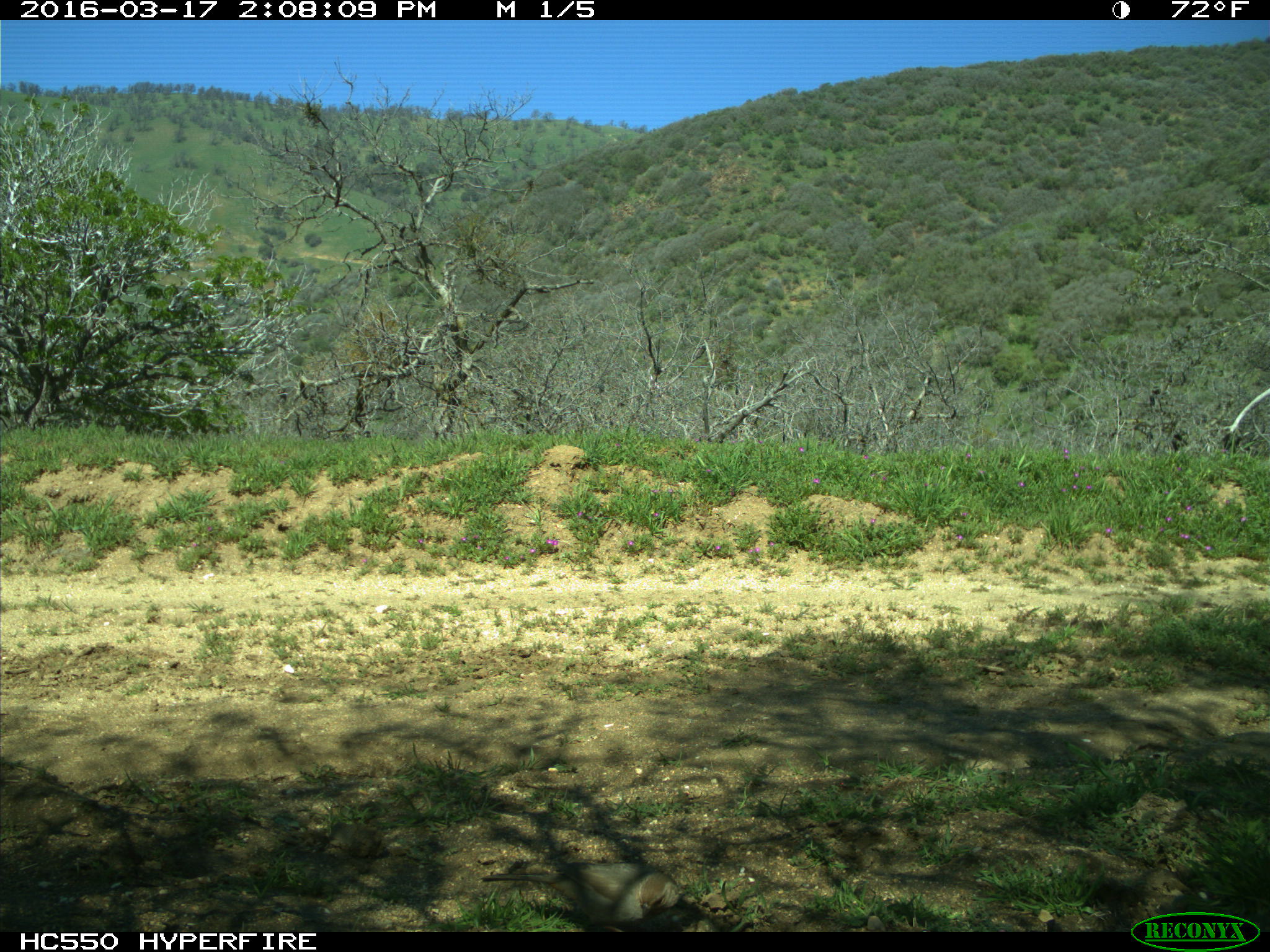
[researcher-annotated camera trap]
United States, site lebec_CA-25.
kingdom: Animalia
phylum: Chordata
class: Aves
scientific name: Aves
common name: birds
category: unidentified bird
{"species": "unidentified bird (birds) (Aves)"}